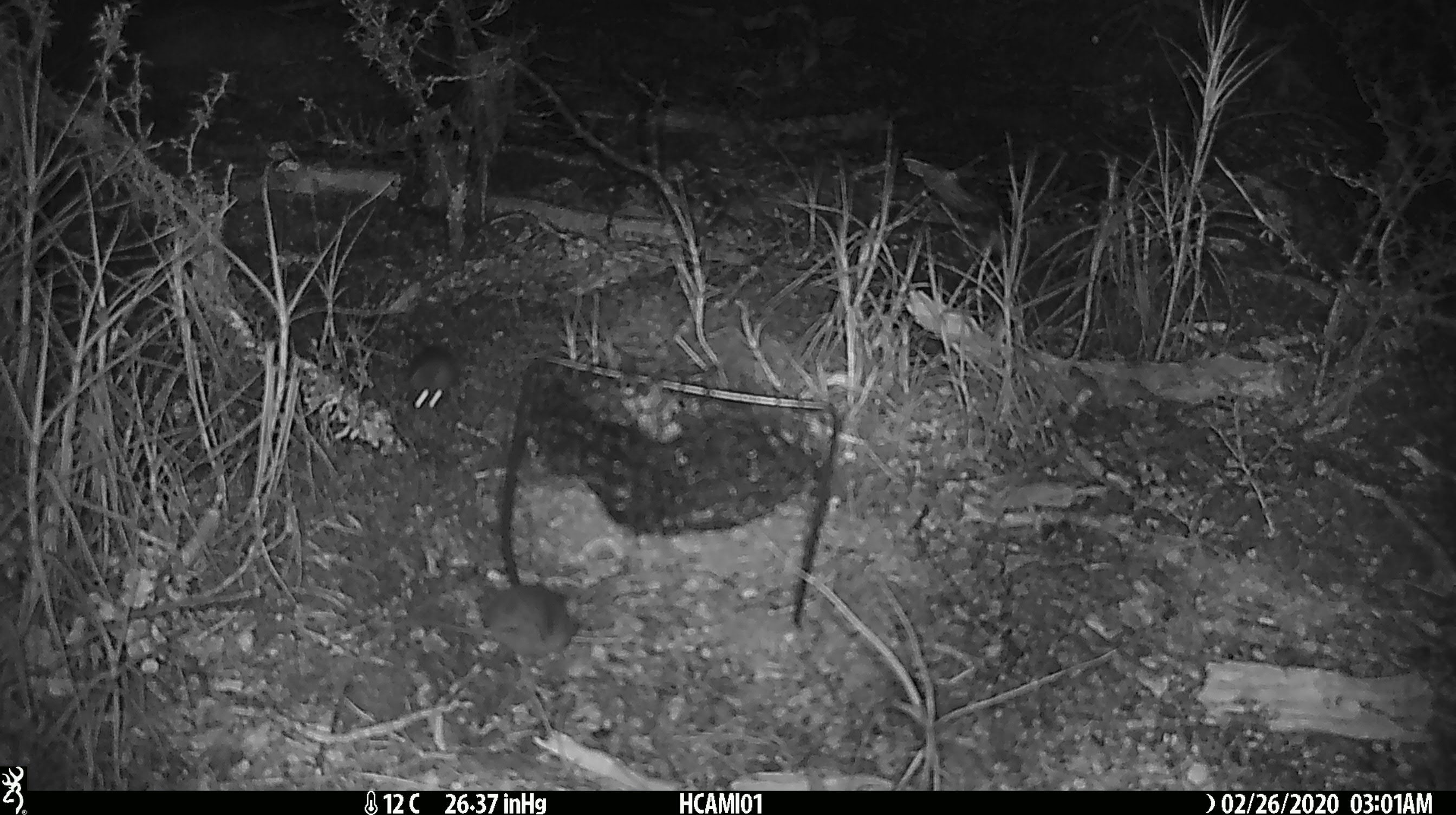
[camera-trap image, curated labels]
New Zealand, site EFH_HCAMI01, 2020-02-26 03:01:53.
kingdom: Animalia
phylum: Chordata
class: Mammalia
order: Rodentia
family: Muridae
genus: Mus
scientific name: Mus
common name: mouse